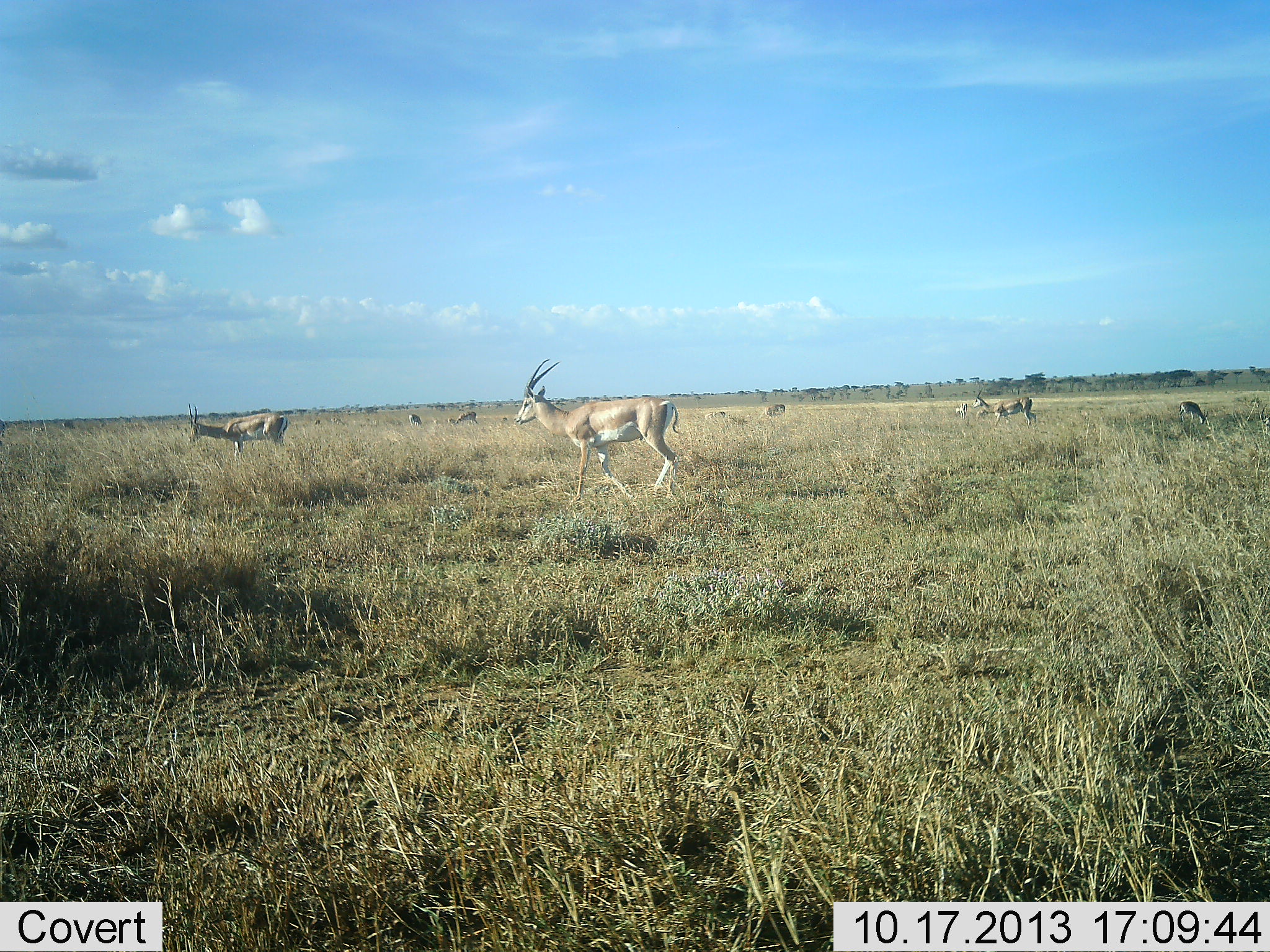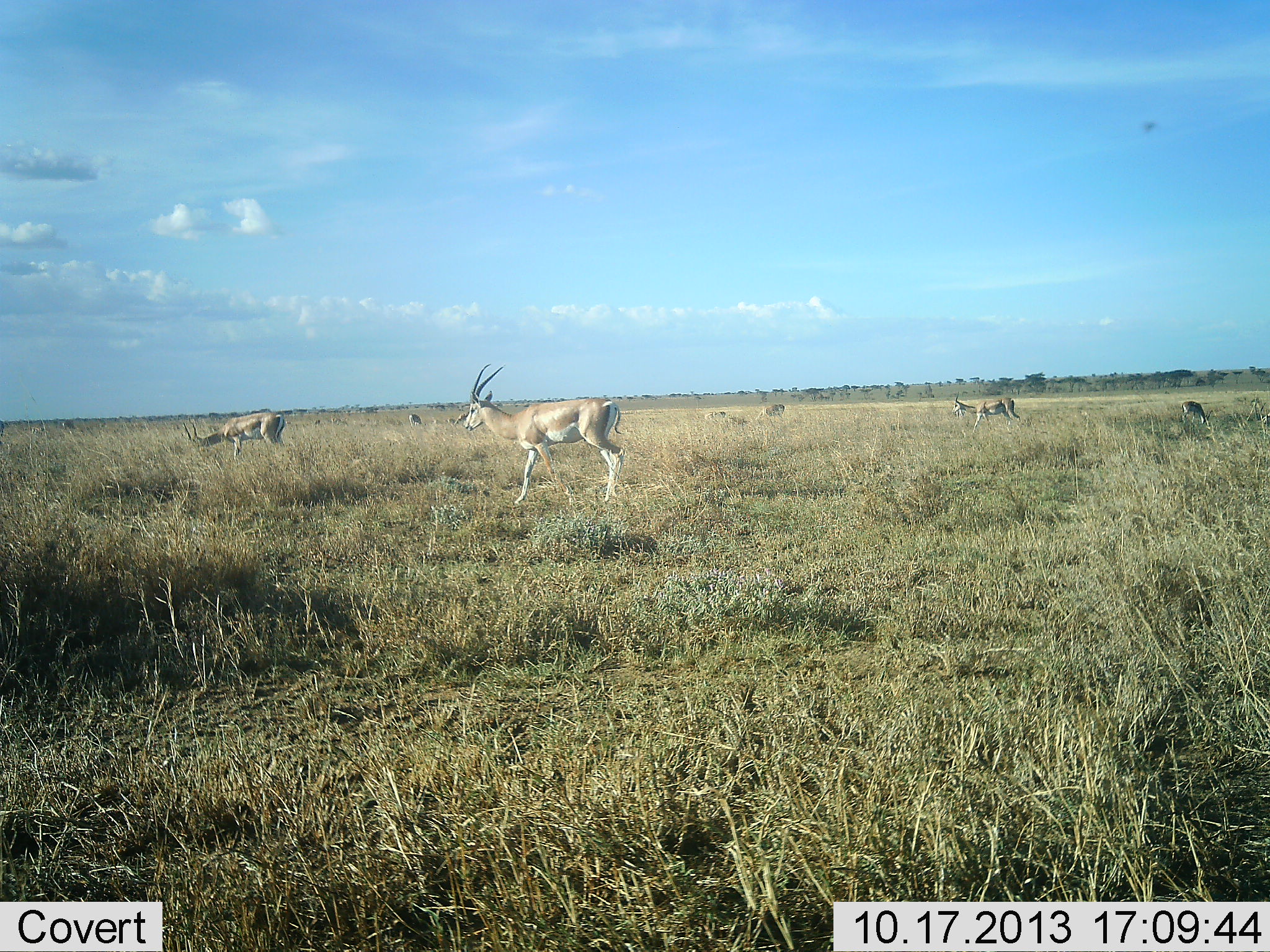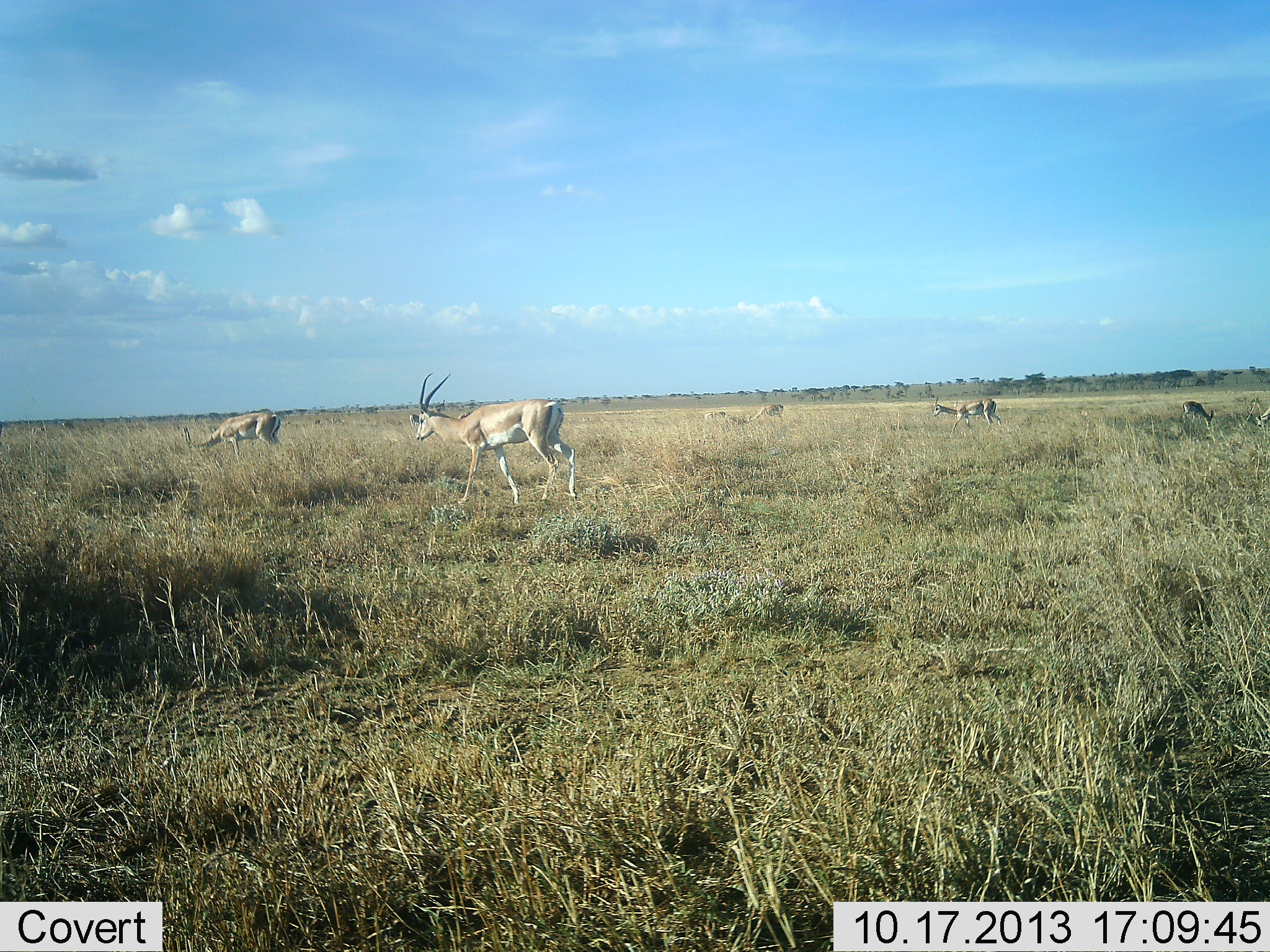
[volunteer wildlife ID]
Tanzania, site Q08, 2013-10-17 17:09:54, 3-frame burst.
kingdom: Animalia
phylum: Chordata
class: Mammalia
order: Artiodactyla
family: Bovidae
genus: Nanger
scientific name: Nanger granti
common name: grant's gazelle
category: gazellegrants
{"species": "gazellegrants (grant's gazelle) (Nanger granti)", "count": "7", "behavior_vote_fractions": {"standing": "42%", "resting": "0%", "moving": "79%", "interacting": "0%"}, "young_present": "0%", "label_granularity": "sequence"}